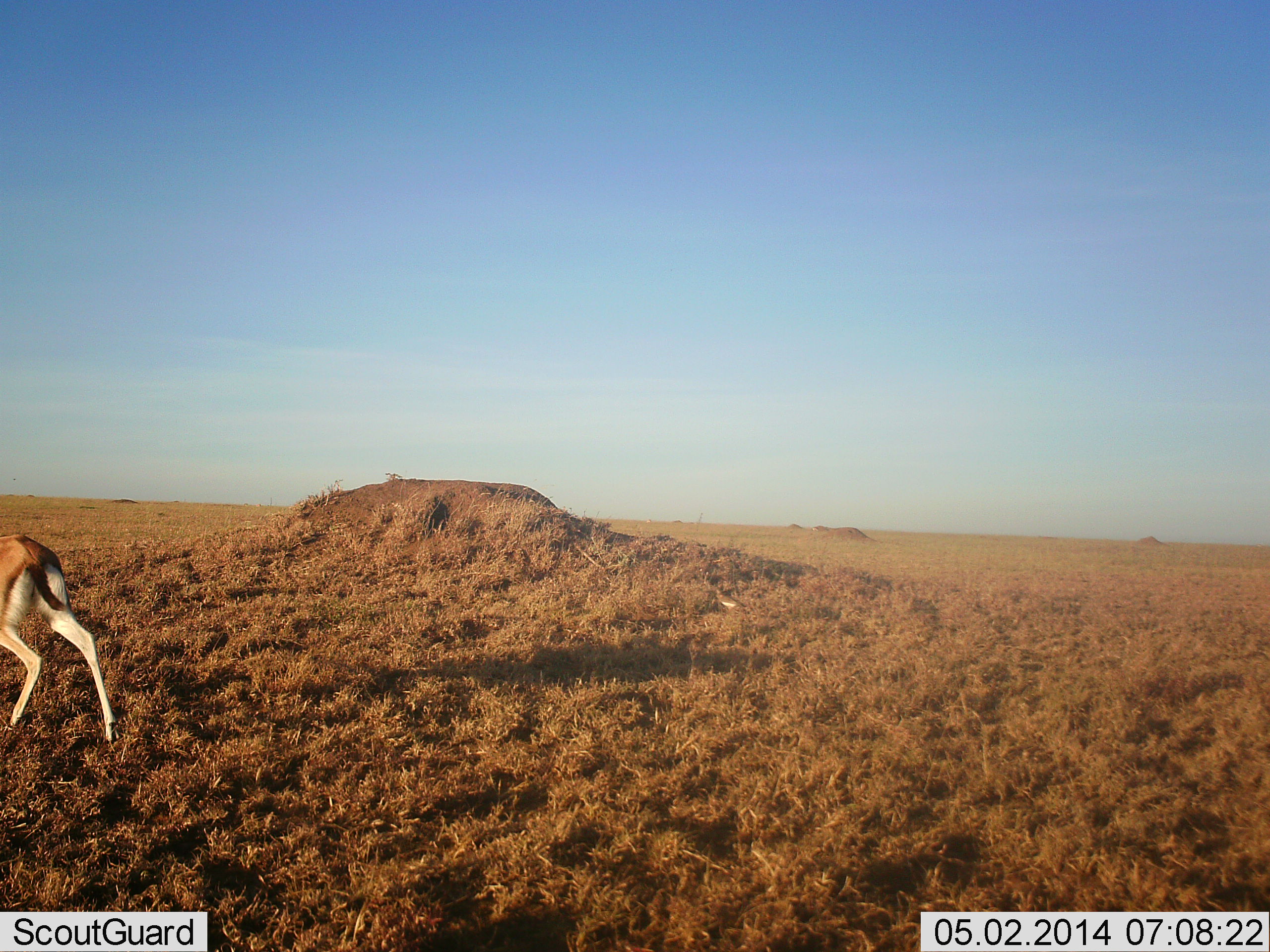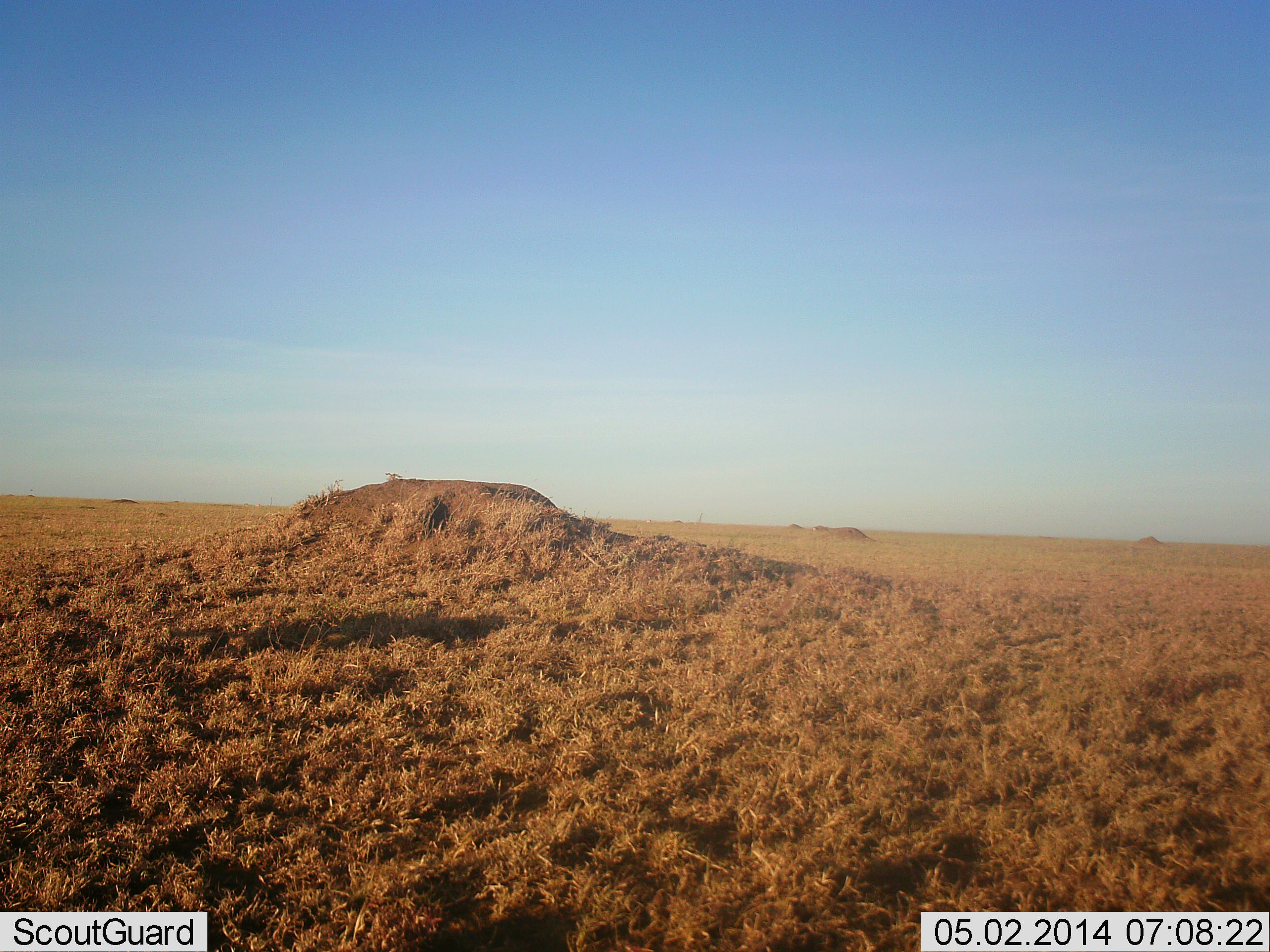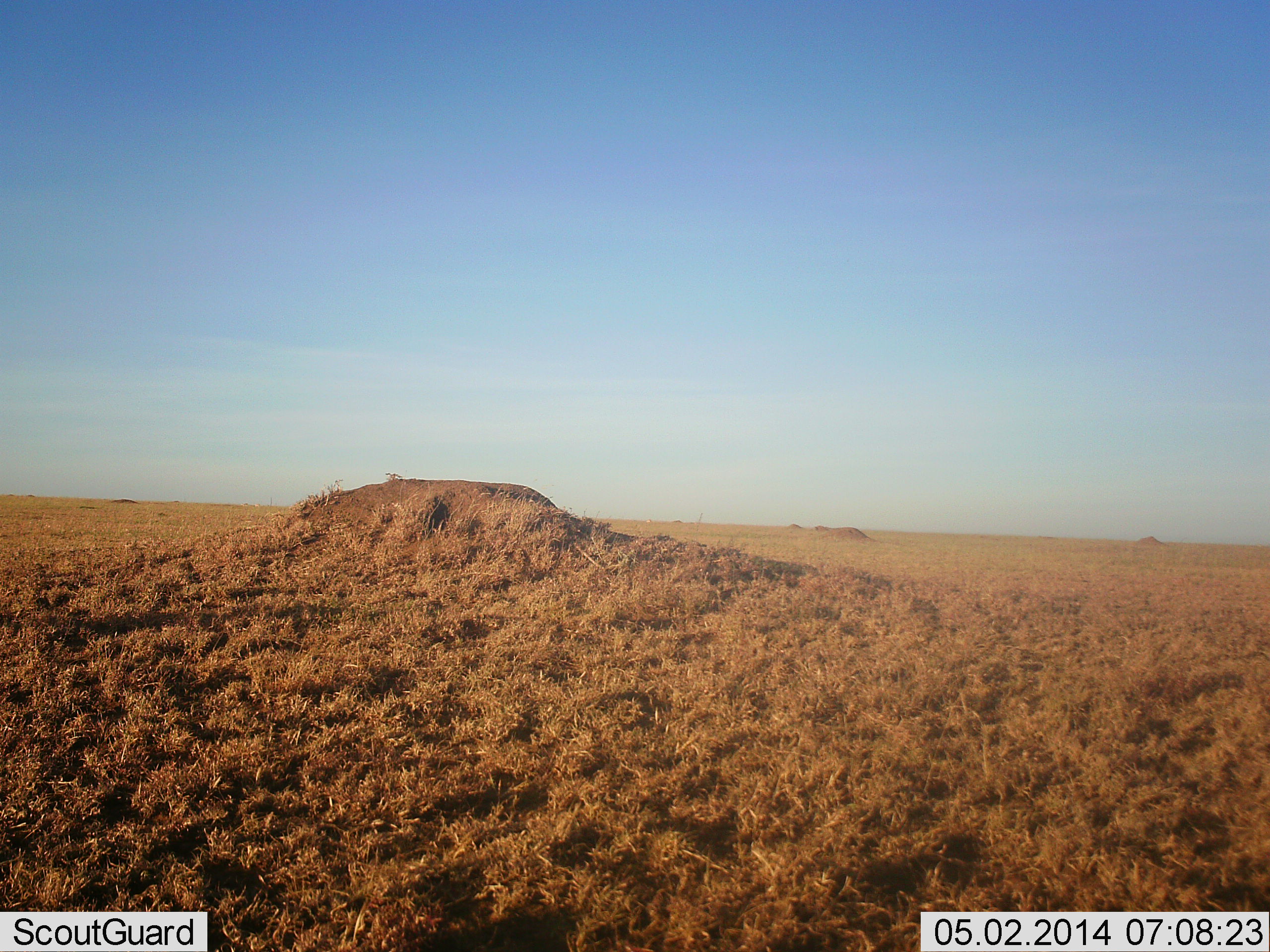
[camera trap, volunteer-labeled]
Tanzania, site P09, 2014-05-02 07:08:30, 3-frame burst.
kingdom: Animalia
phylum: Chordata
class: Mammalia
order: Artiodactyla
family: Bovidae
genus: Eudorcas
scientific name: Eudorcas thomsonii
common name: thomson's gazelle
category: gazellethomsons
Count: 1.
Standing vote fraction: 10%.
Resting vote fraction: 0%.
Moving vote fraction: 90%.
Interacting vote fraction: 0%.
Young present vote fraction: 0%.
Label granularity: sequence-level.